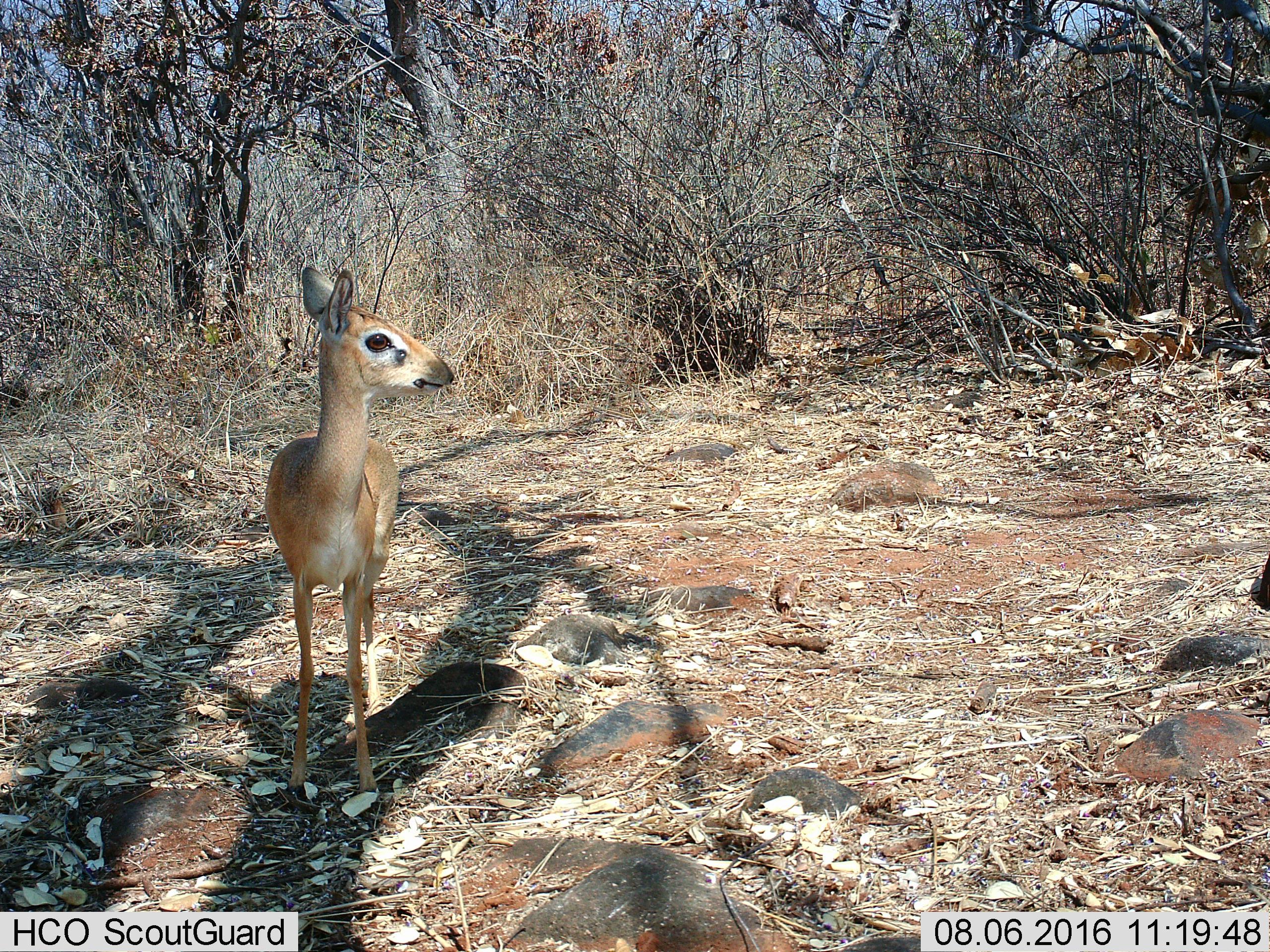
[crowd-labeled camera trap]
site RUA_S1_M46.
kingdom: Animalia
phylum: Chordata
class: Mammalia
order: Artiodactyla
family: Bovidae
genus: Madoqua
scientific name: Madoqua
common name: dik-dik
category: dikdik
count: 1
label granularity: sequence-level